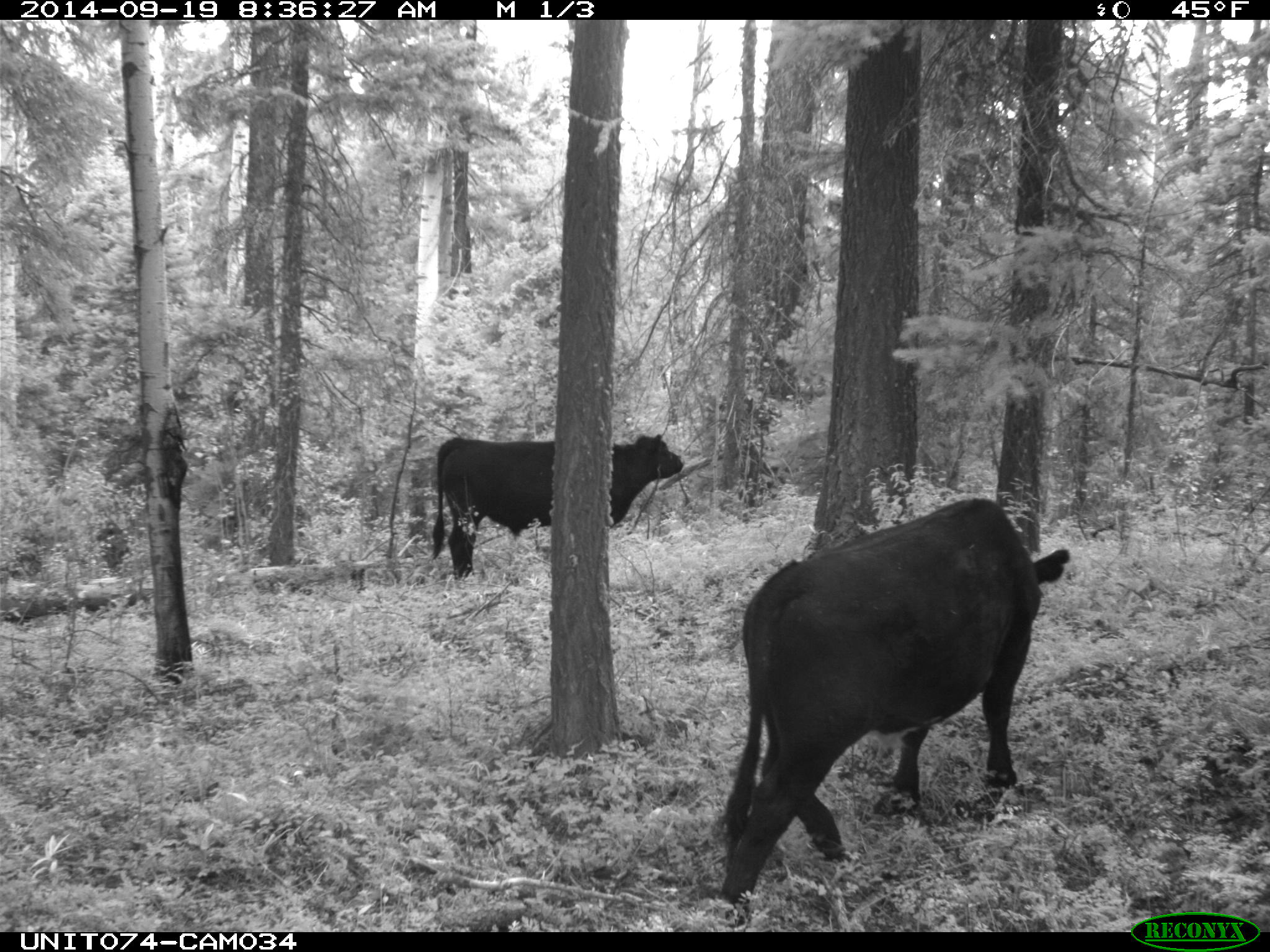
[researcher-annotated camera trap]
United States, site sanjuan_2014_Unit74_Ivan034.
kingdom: Animalia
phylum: Chordata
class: Mammalia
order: Artiodactyla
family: Bovidae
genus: Bos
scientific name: Bos taurus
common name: domestic cow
Bos taurus (domestic cow).